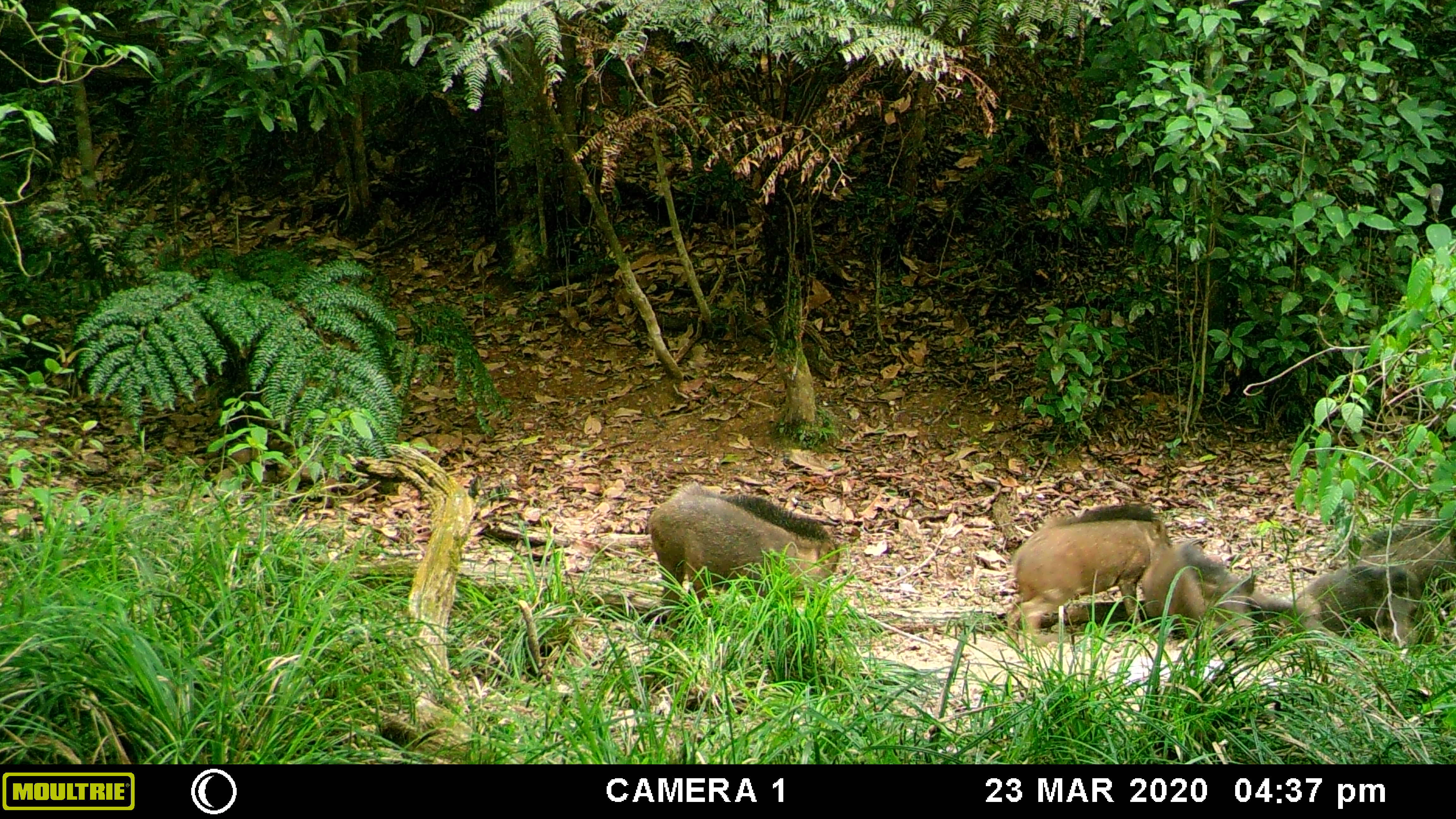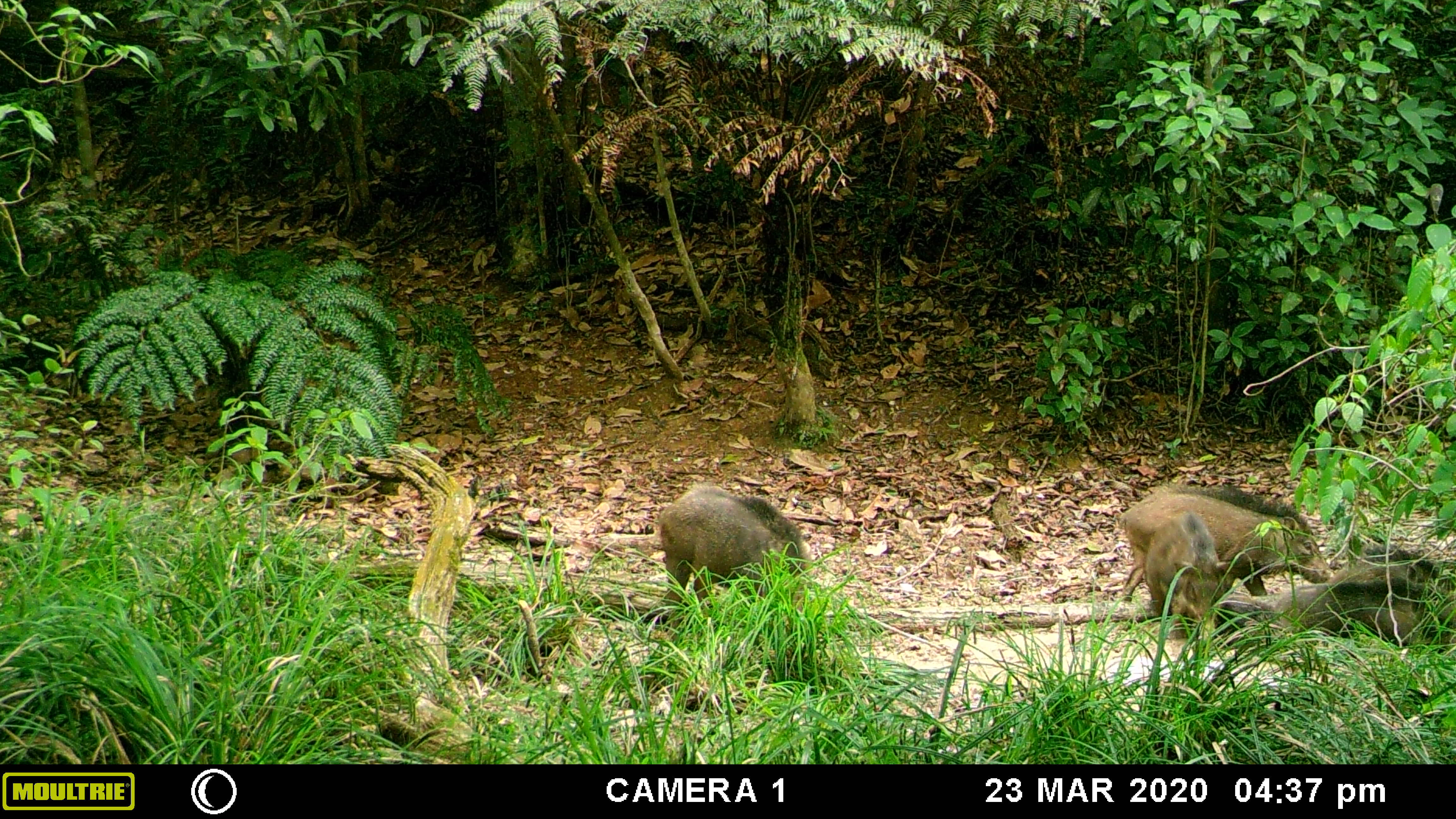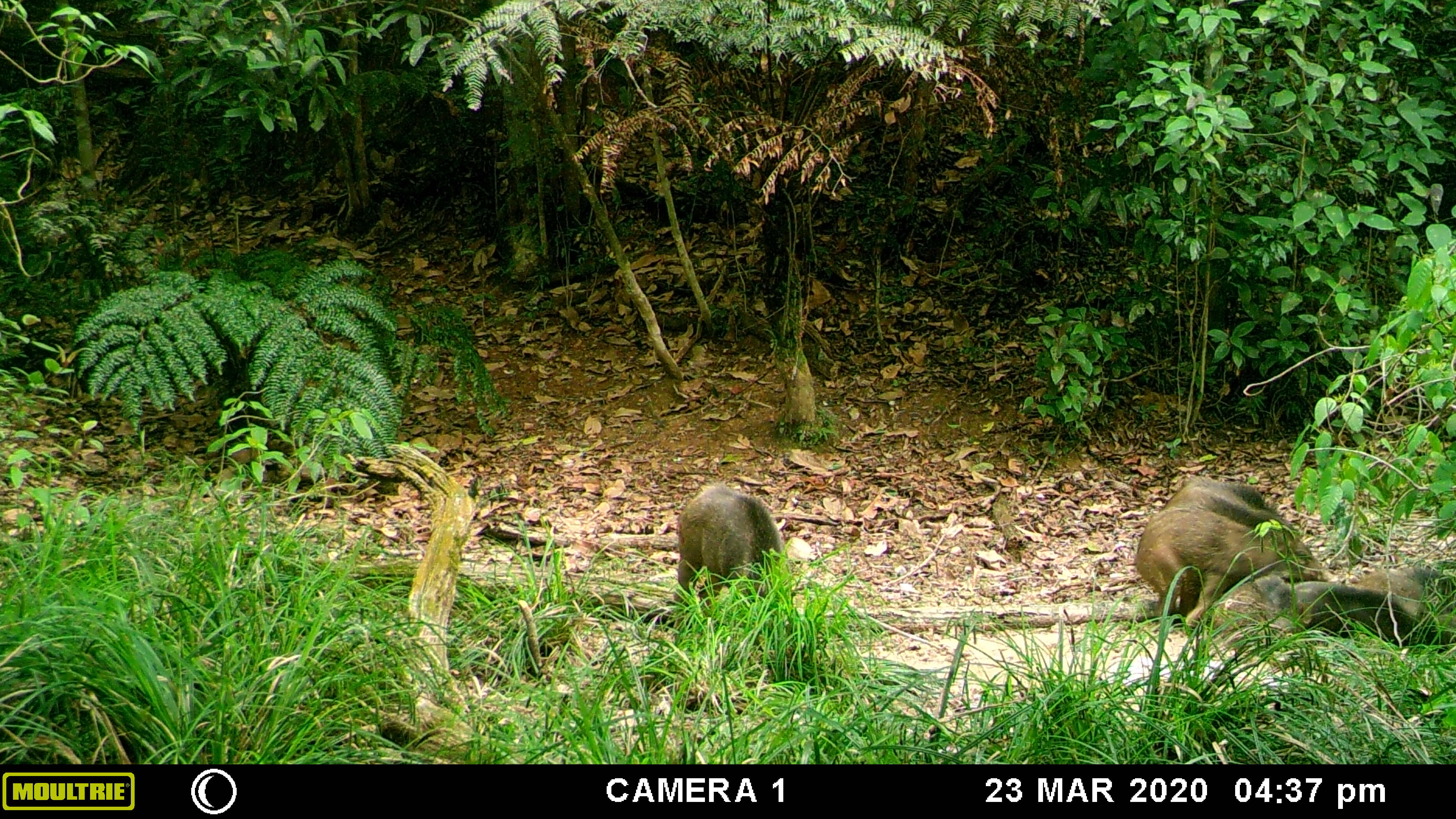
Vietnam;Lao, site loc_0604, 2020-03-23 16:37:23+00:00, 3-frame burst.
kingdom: Animalia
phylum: Chordata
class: Mammalia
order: Artiodactyla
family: Suidae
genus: Sus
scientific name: Sus scrofa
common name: eurasian wild pig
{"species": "eurasian wild pig (Sus scrofa)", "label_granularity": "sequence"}